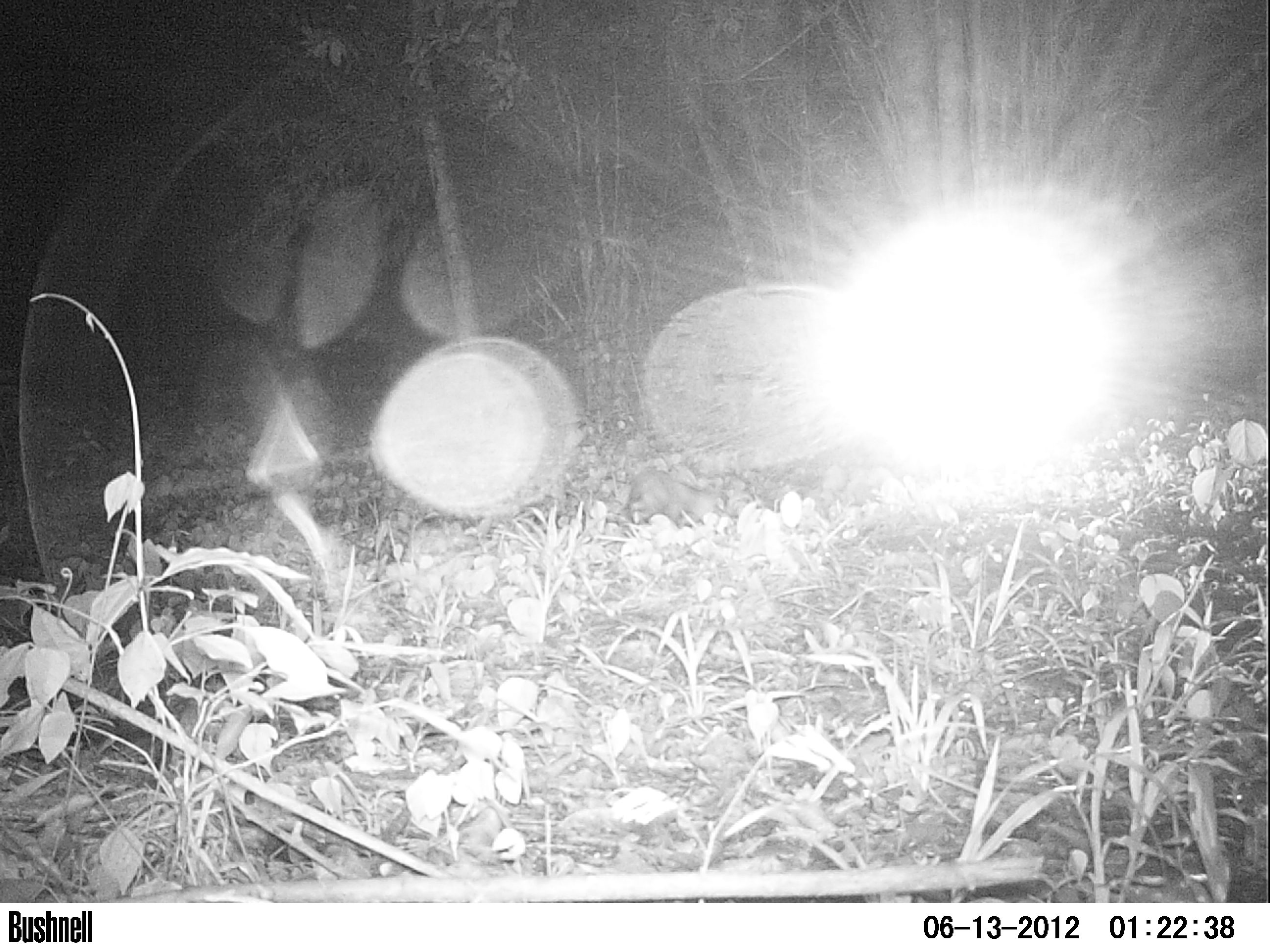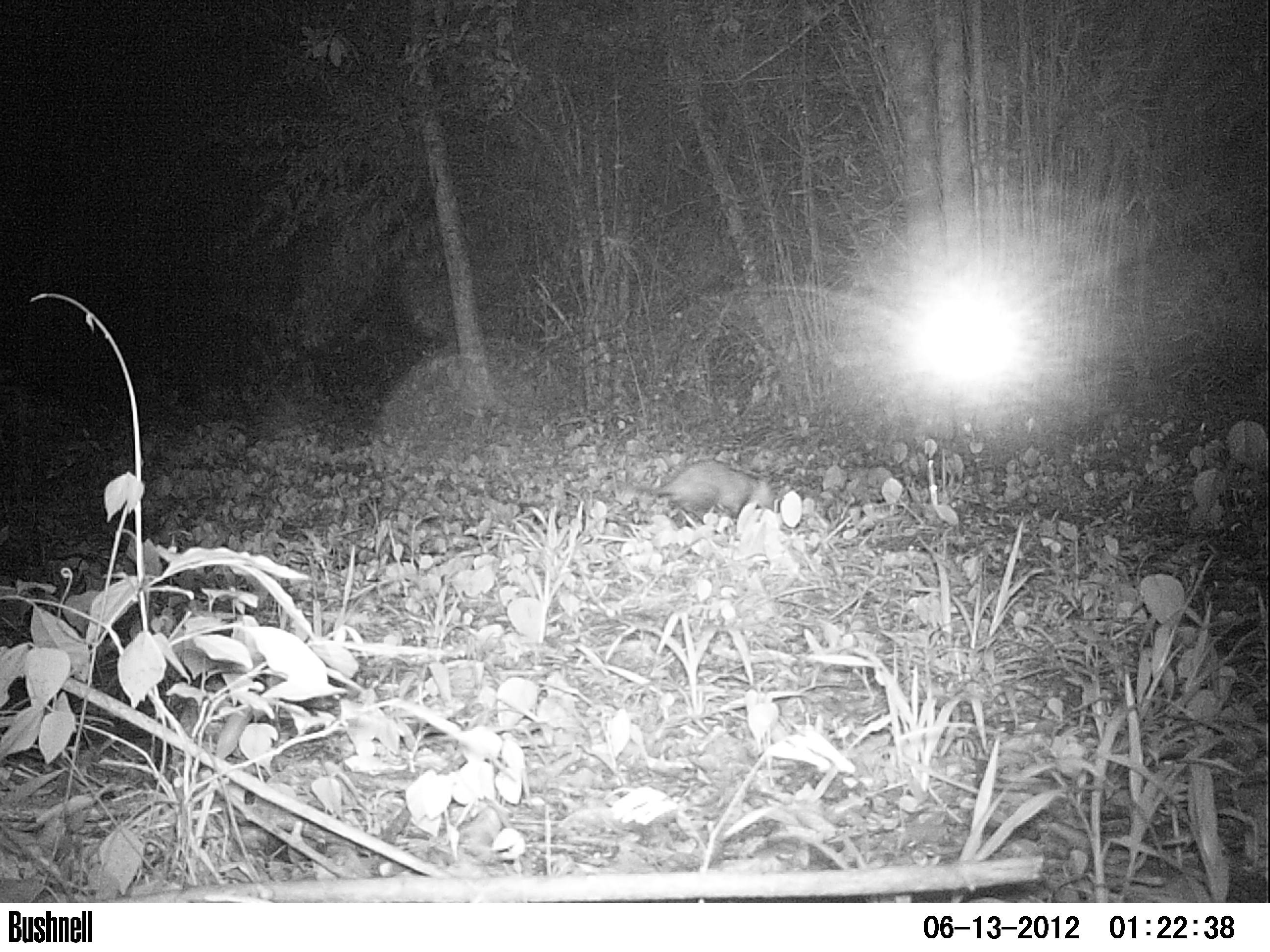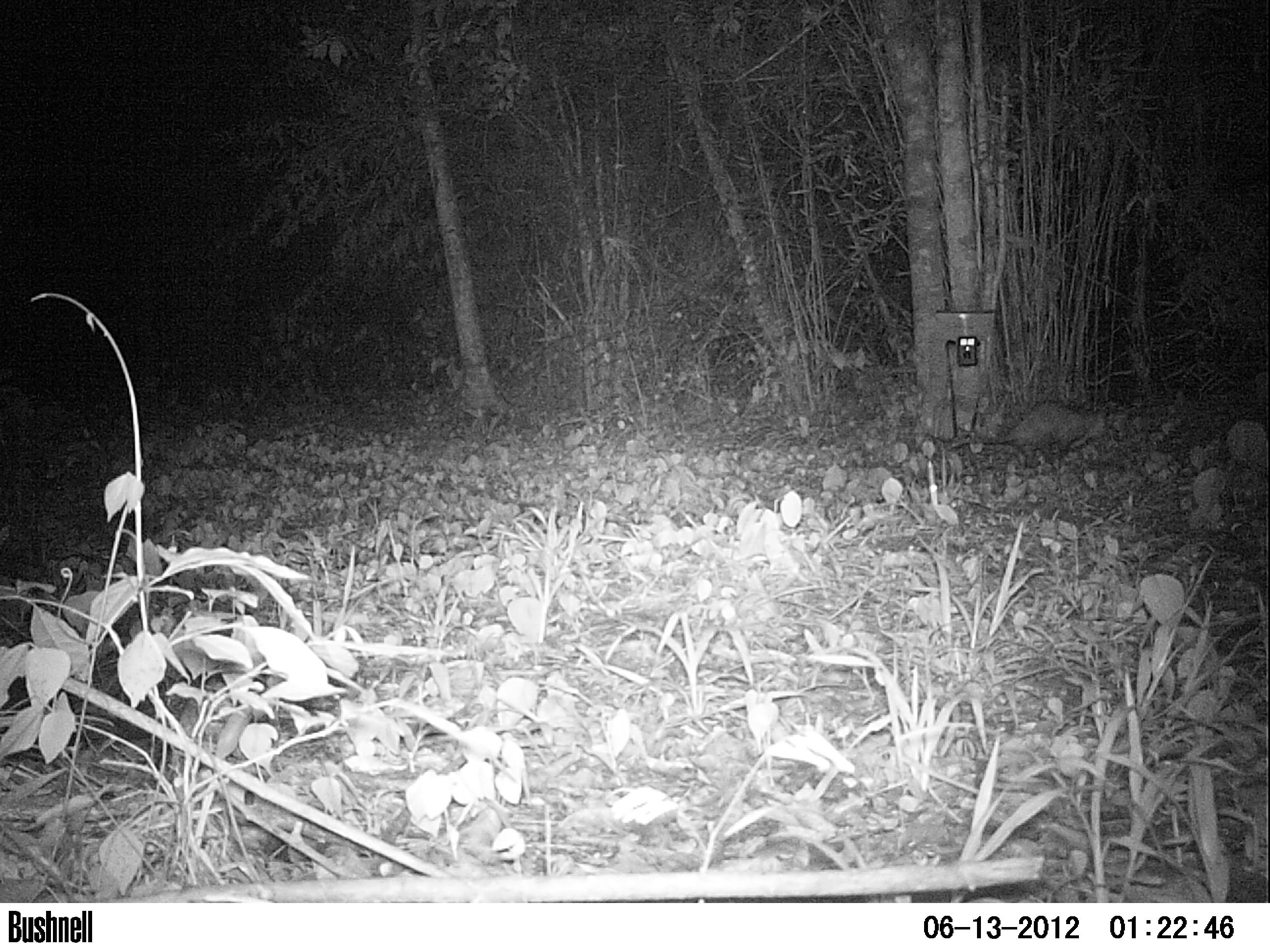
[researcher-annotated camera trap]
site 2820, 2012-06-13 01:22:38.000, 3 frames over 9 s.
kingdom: Animalia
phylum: Chordata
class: Mammalia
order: Didelphimorphia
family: Didelphidae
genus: Didelphis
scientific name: Didelphis virginiana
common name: virginia opossum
Didelphis virginiana (virginia opossum), count 1, age adult.